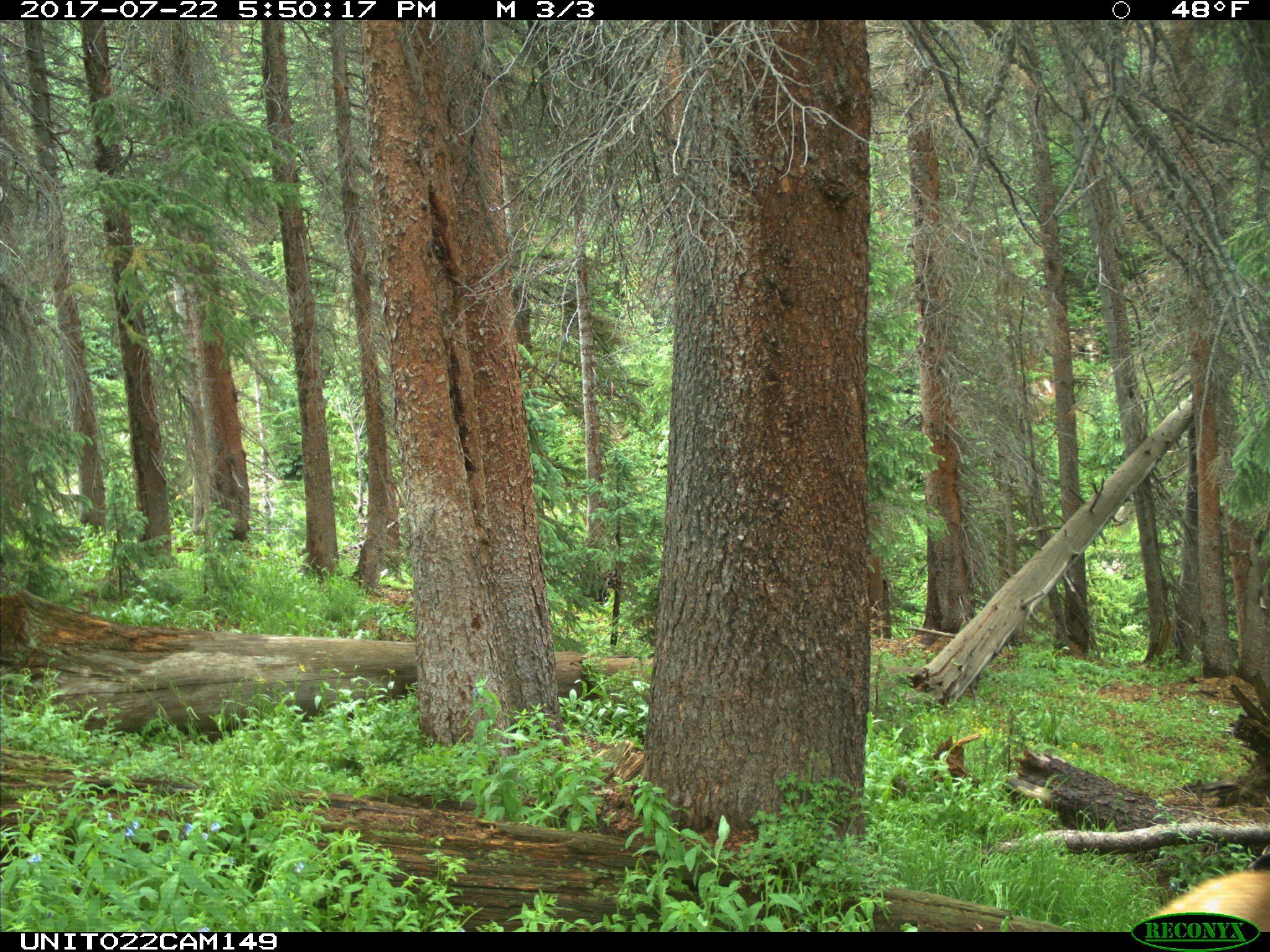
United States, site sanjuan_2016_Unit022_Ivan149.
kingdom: Animalia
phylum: Chordata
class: Mammalia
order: Artiodactyla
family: Cervidae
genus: Cervus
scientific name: Cervus elaphus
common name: red deer